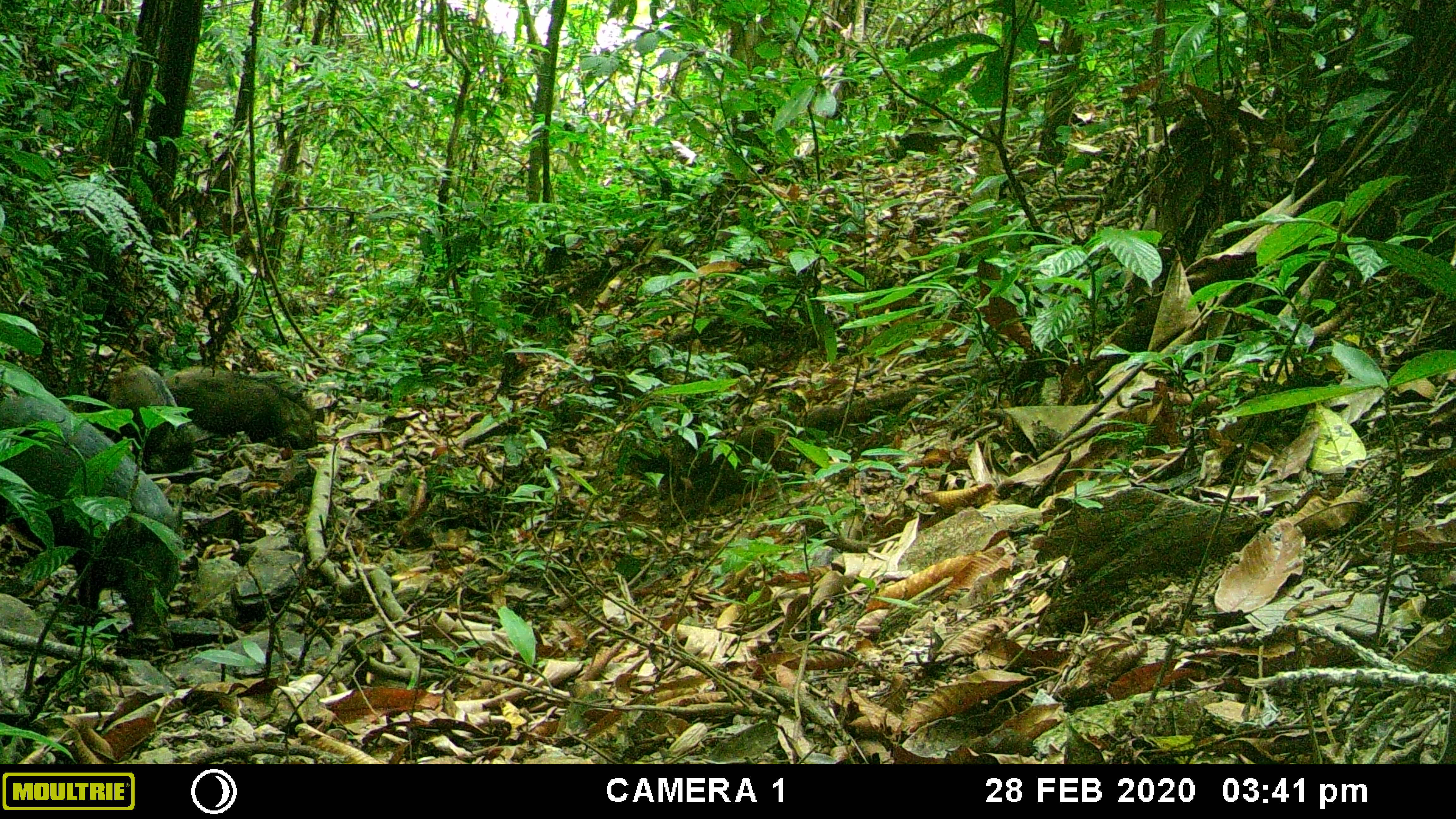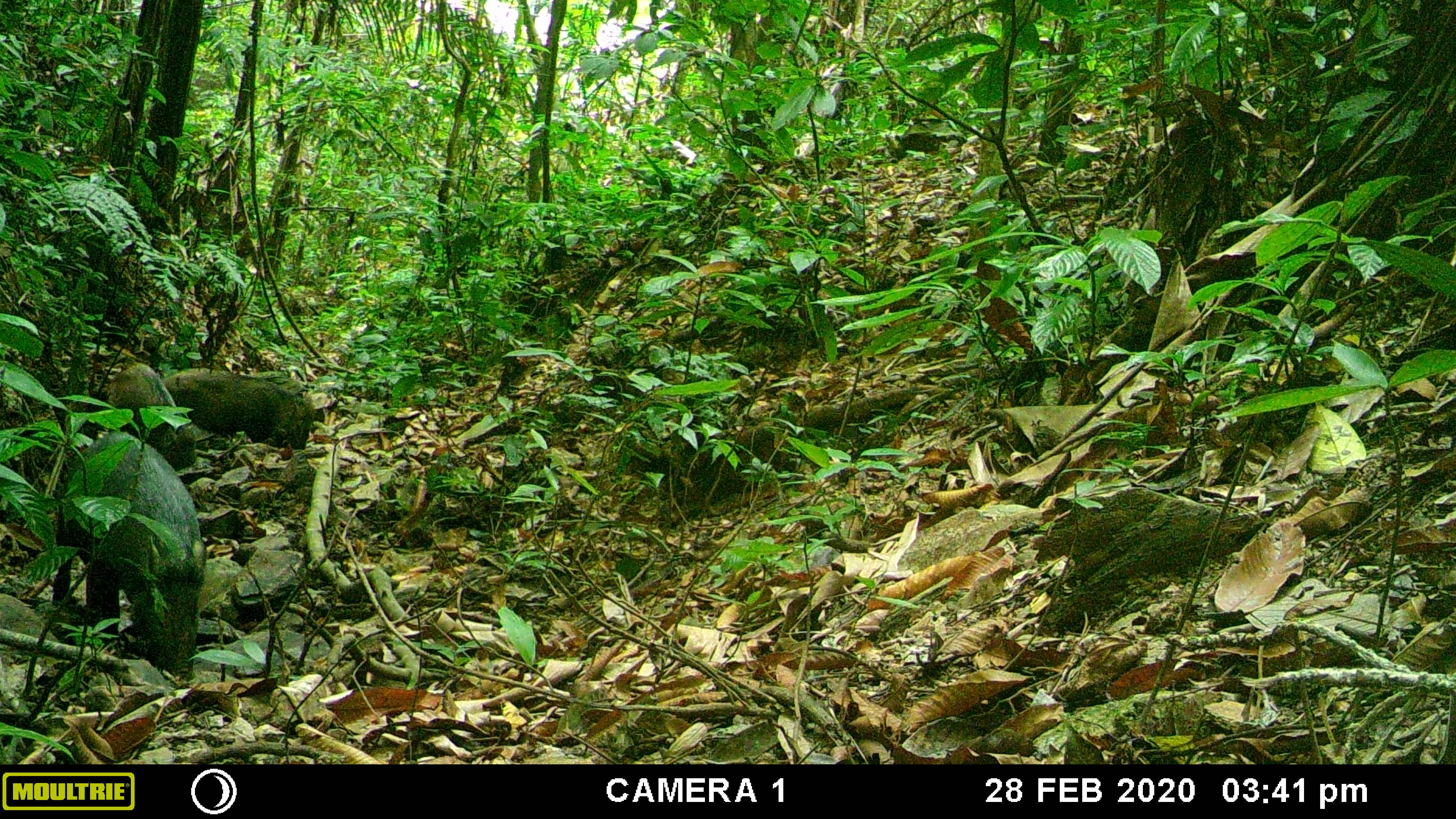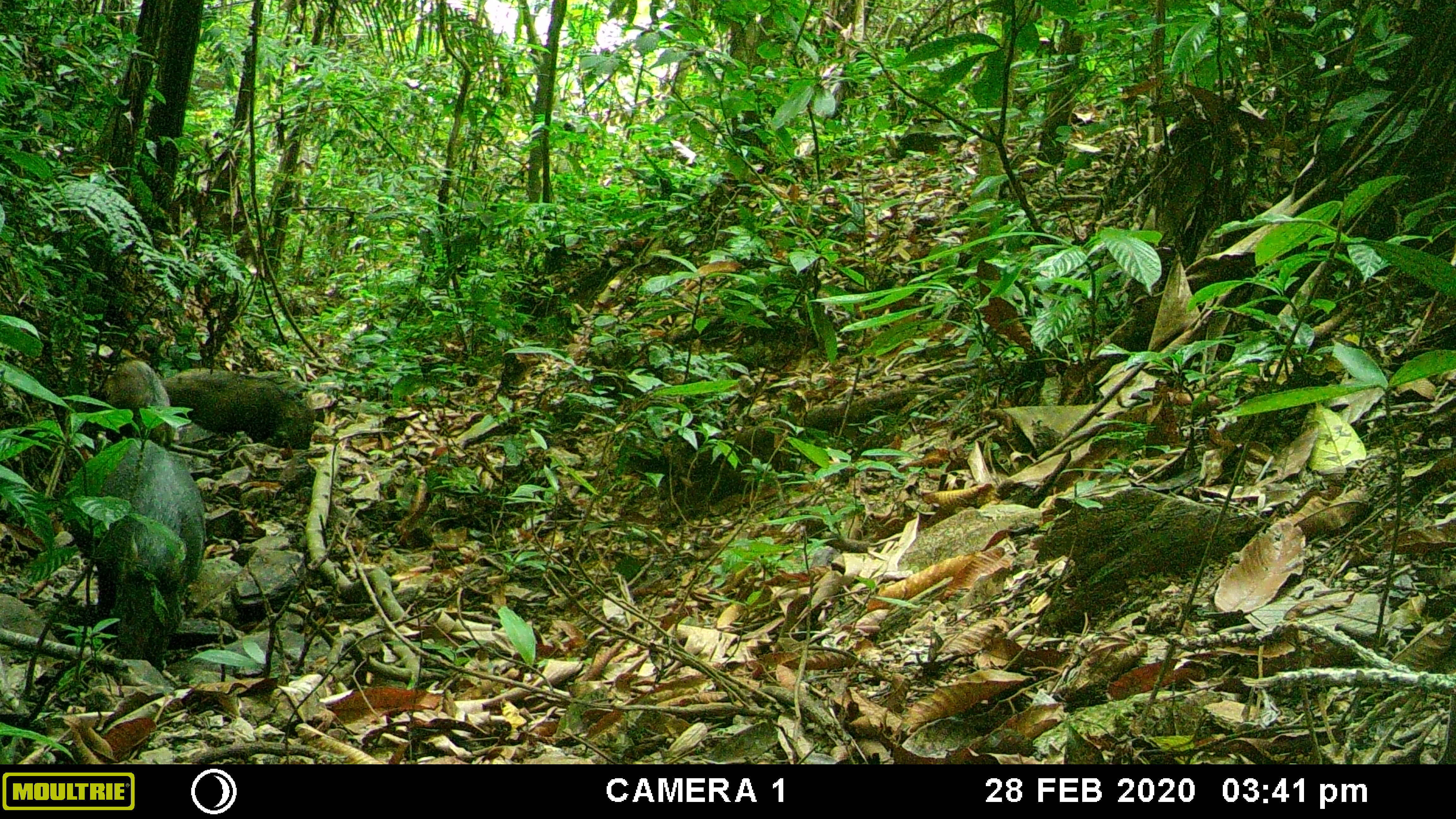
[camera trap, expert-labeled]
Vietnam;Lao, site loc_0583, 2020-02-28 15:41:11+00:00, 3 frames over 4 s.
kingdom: Animalia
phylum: Chordata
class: Mammalia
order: Artiodactyla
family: Suidae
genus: Sus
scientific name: Sus scrofa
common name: eurasian wild pig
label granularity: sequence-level